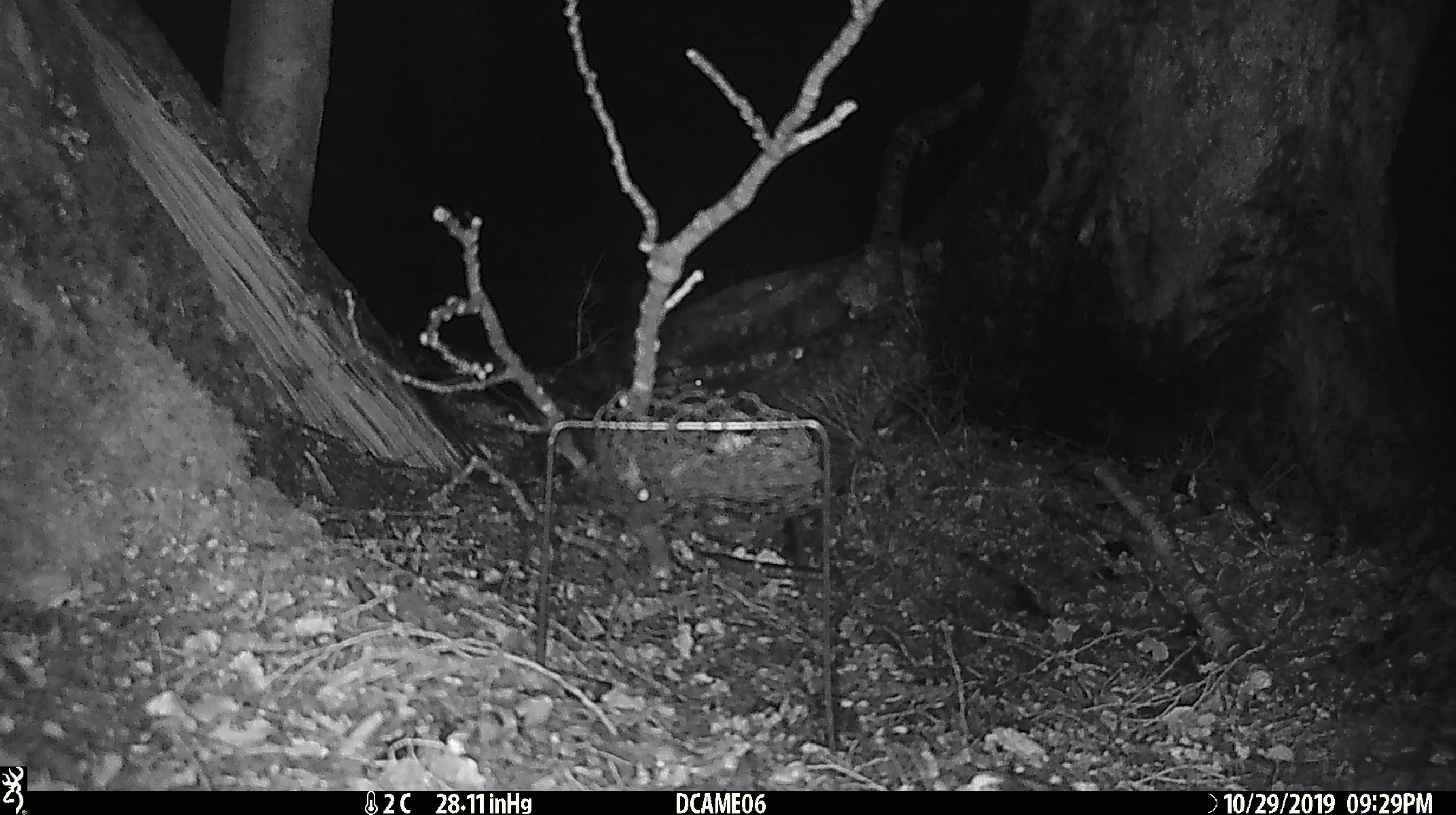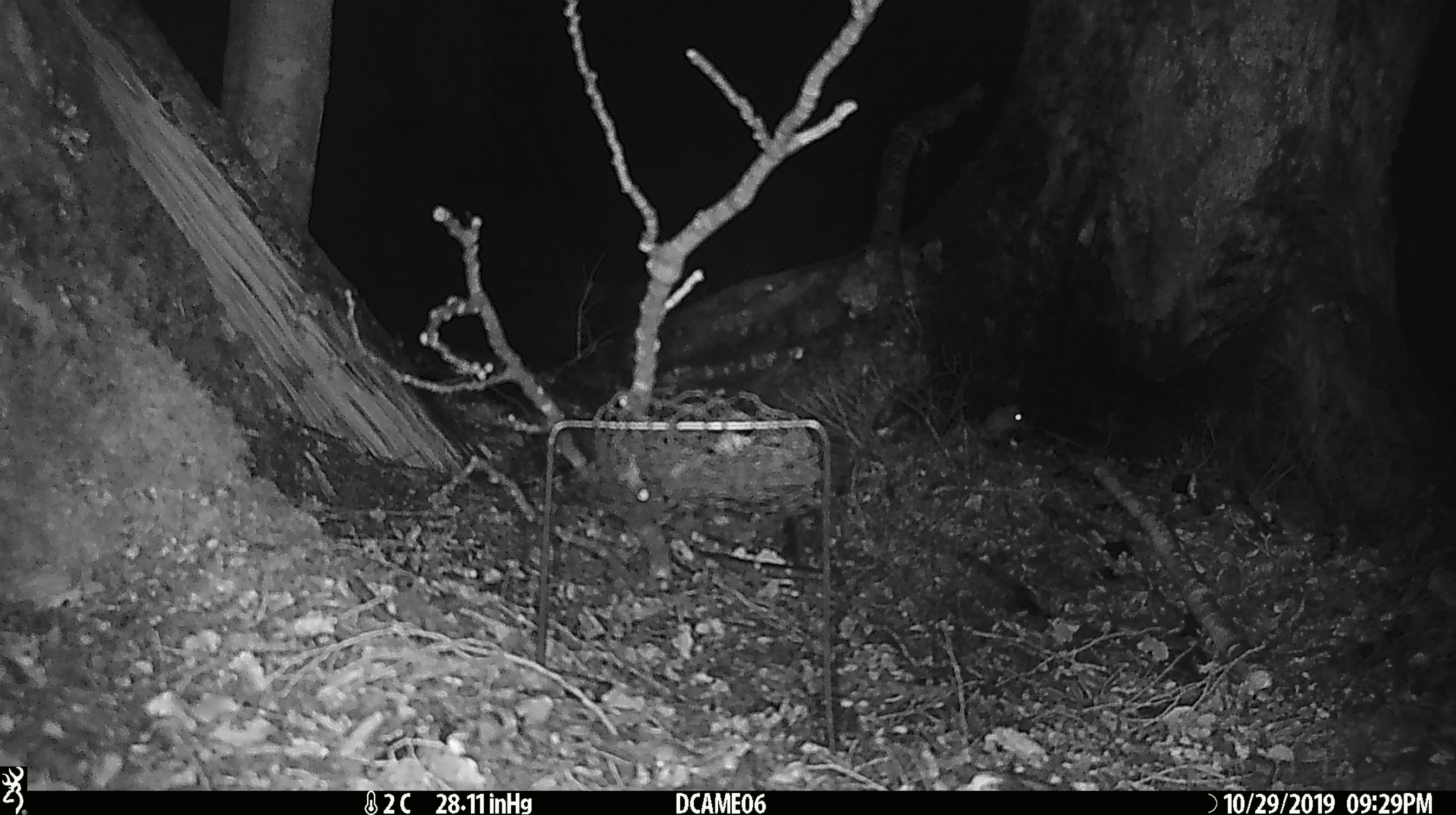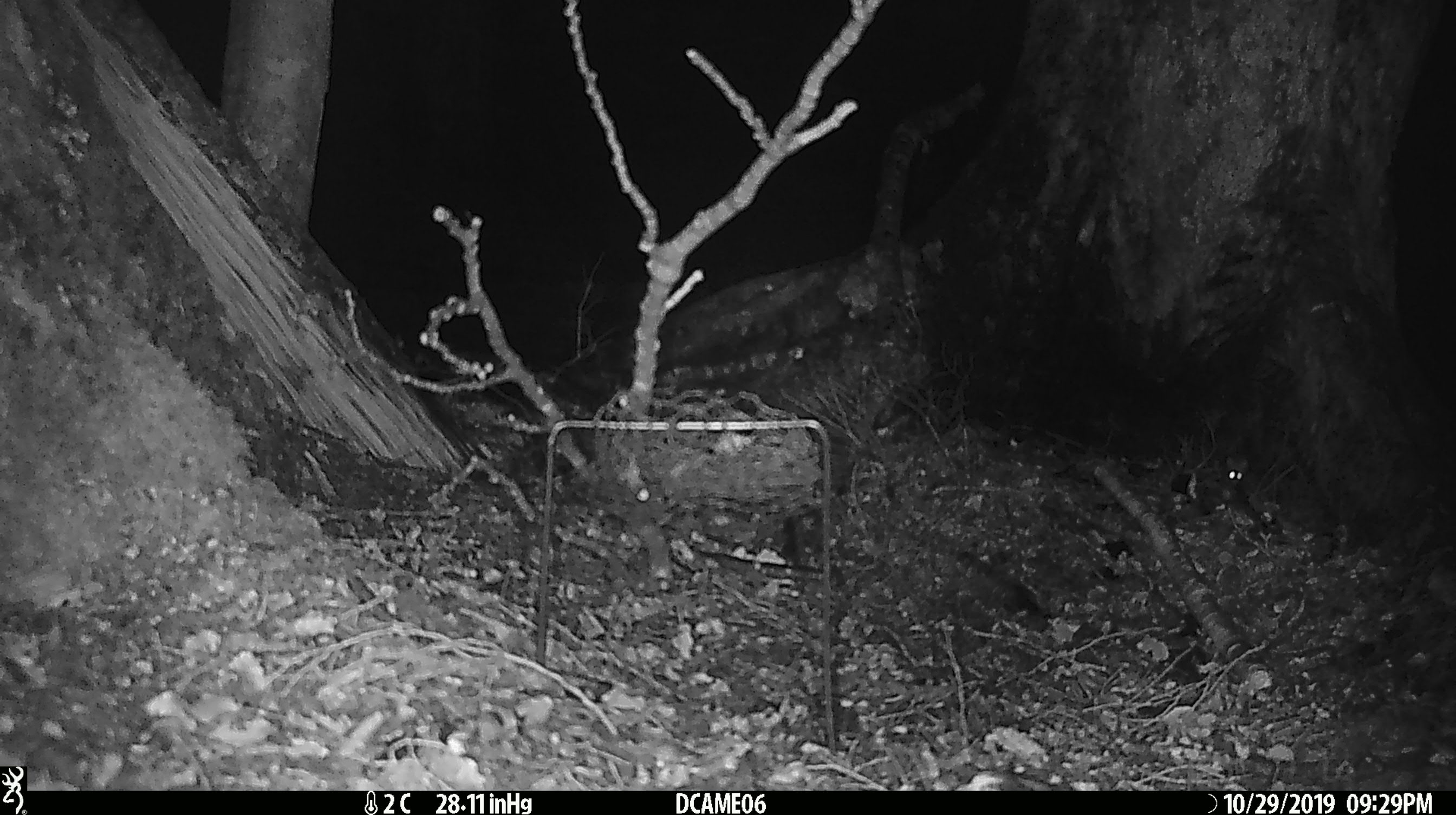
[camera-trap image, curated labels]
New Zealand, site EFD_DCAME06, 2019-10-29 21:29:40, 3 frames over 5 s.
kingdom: Animalia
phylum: Chordata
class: Mammalia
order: Rodentia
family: Muridae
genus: Mus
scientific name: Mus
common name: mouse